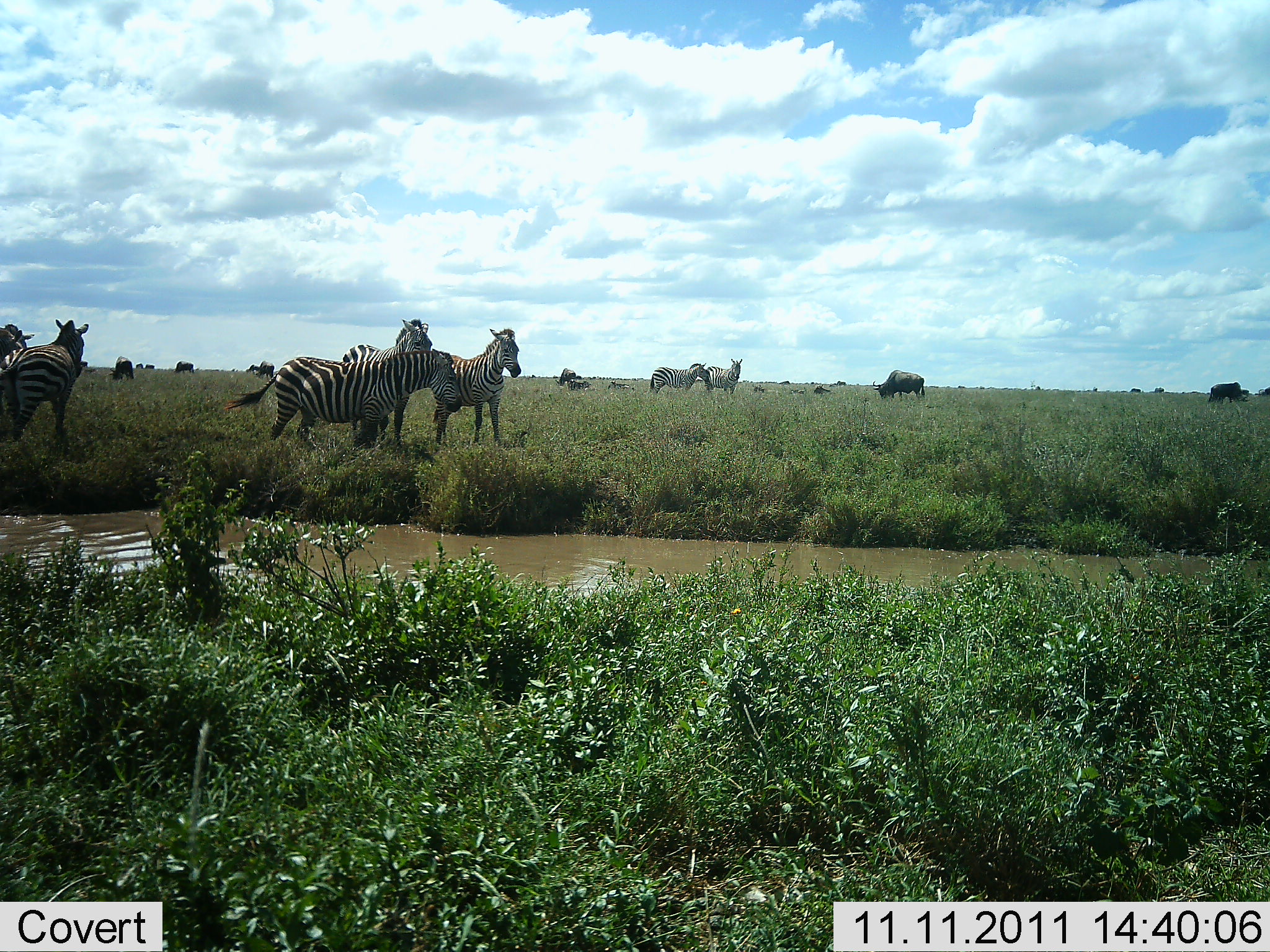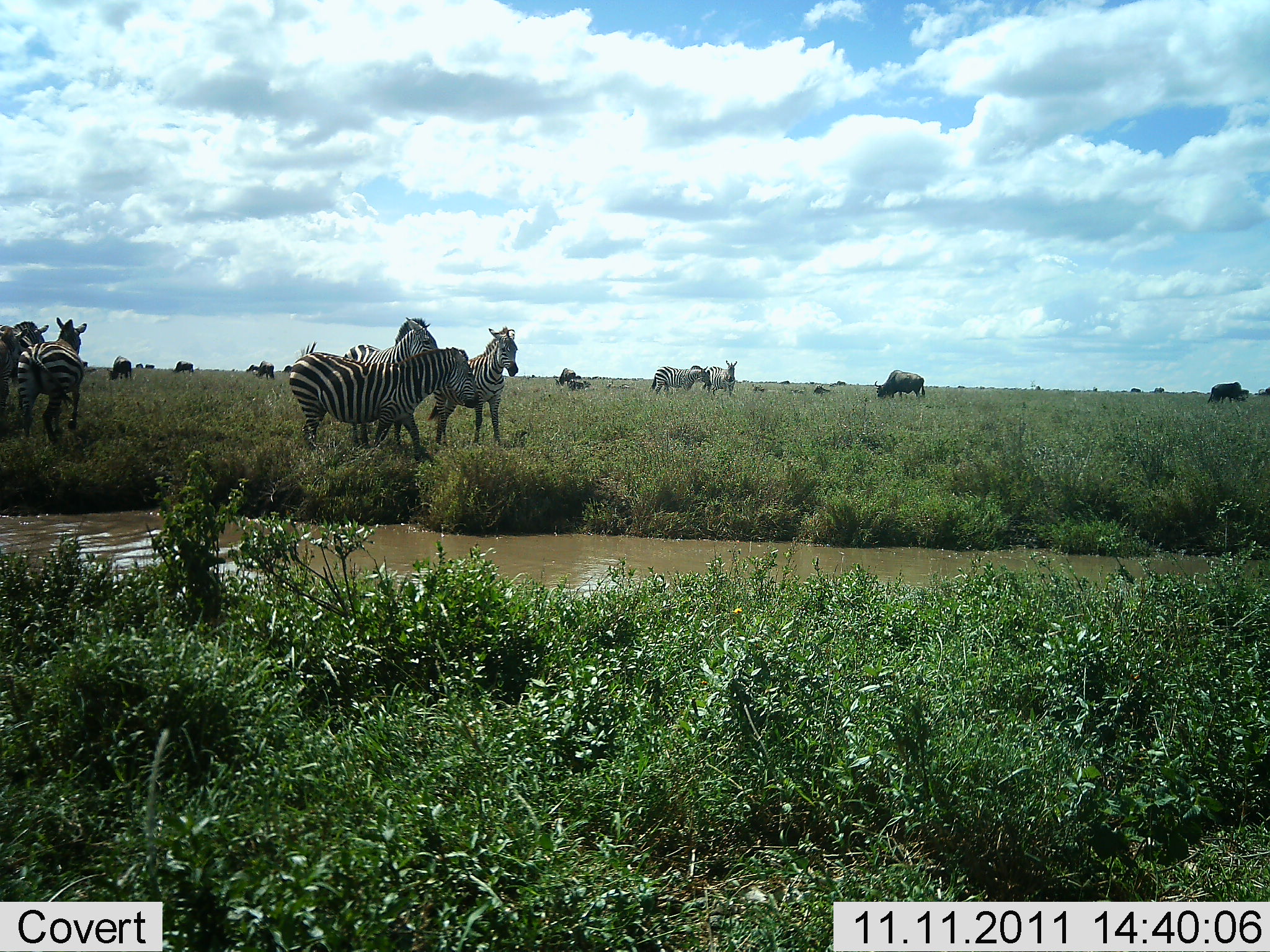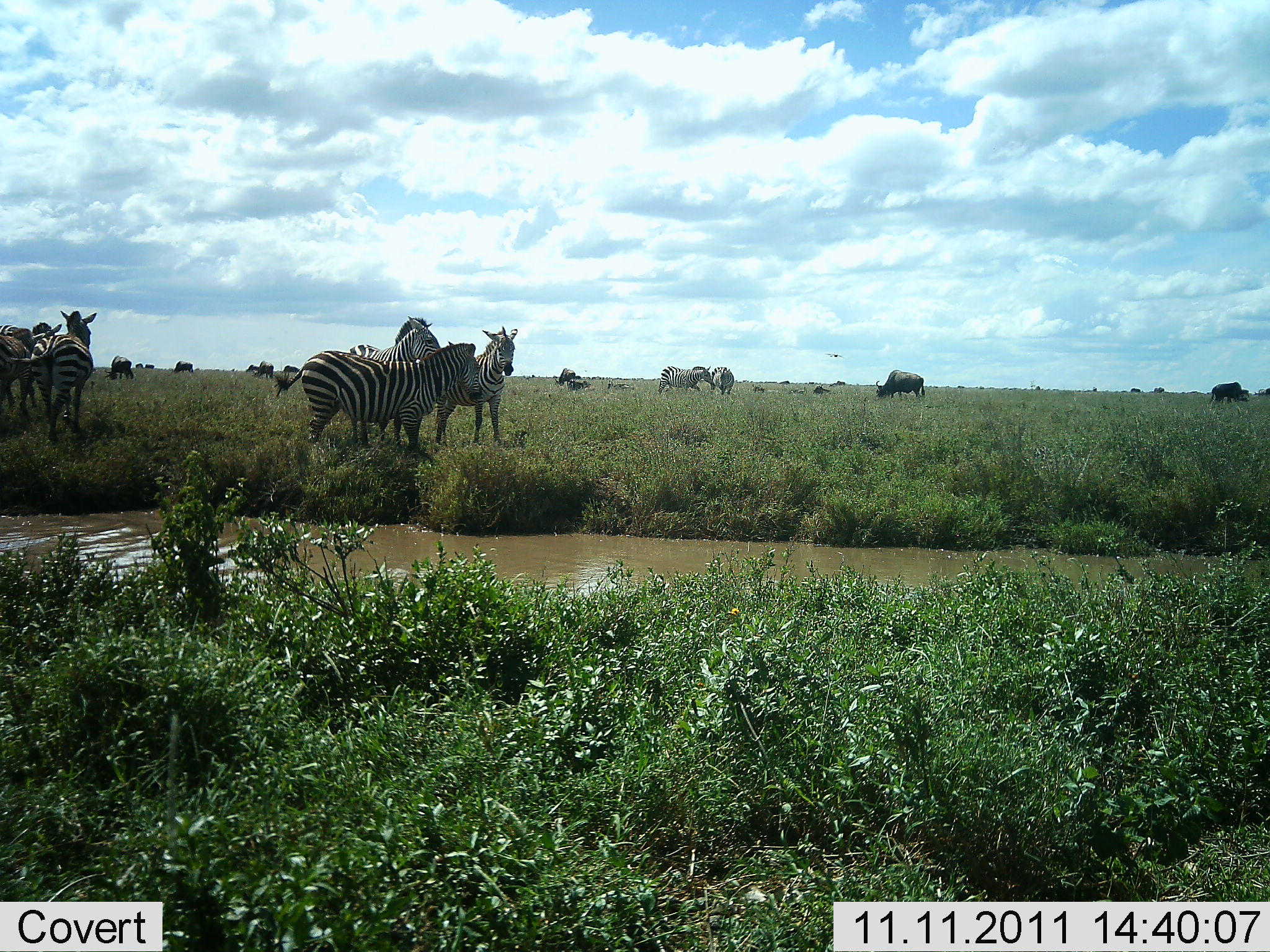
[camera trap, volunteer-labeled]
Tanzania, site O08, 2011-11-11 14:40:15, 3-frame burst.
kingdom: Animalia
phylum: Chordata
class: Mammalia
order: Artiodactyla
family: Bovidae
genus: Connochaetes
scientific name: Connochaetes taurinus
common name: blue wildebeest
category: wildebeest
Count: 11-50.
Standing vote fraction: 45%.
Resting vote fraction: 18%.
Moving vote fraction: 9%.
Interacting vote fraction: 0%.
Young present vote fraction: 0%.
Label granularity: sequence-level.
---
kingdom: Animalia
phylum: Chordata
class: Mammalia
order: Perissodactyla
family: Equidae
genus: Equus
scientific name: Equus quagga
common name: plains zebra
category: zebra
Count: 7.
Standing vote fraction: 78%.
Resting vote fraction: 6%.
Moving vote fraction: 39%.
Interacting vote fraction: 33%.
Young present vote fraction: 6%.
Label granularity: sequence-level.